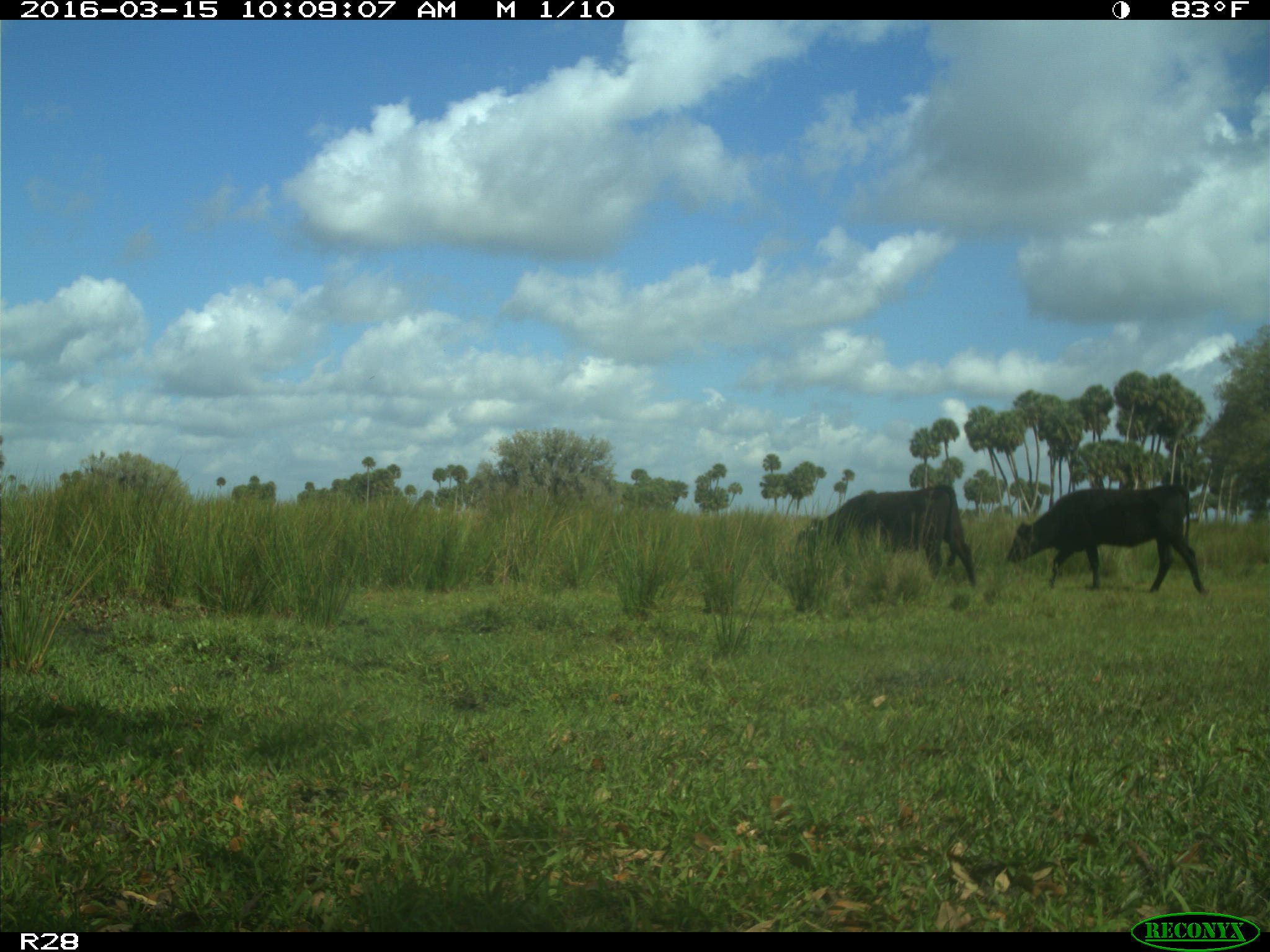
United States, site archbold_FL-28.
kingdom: Animalia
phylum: Chordata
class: Mammalia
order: Artiodactyla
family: Bovidae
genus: Bos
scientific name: Bos taurus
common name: domestic cow